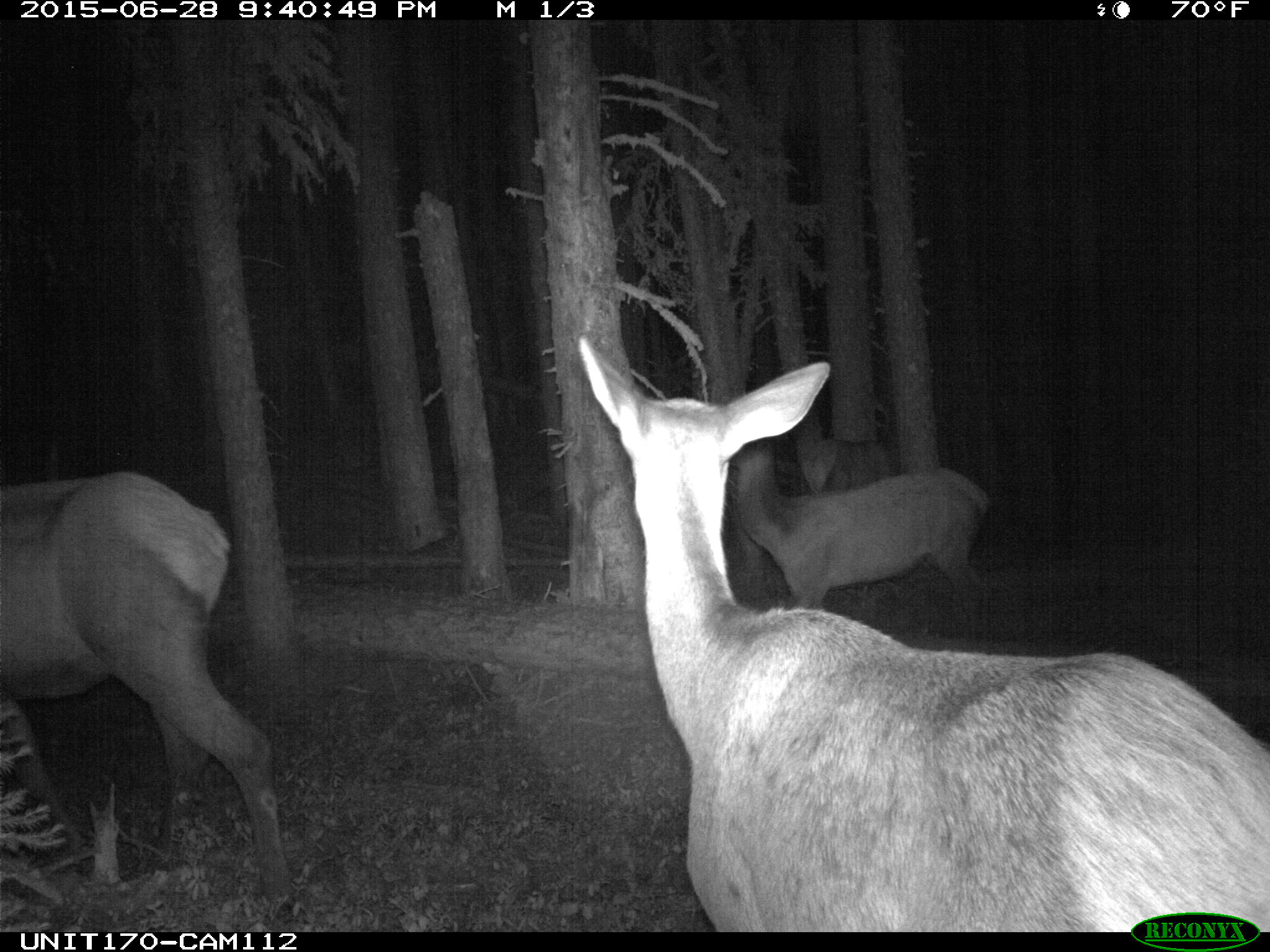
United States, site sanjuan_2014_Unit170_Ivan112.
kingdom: Animalia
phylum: Chordata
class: Mammalia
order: Artiodactyla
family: Cervidae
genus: Cervus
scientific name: Cervus elaphus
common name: red deer